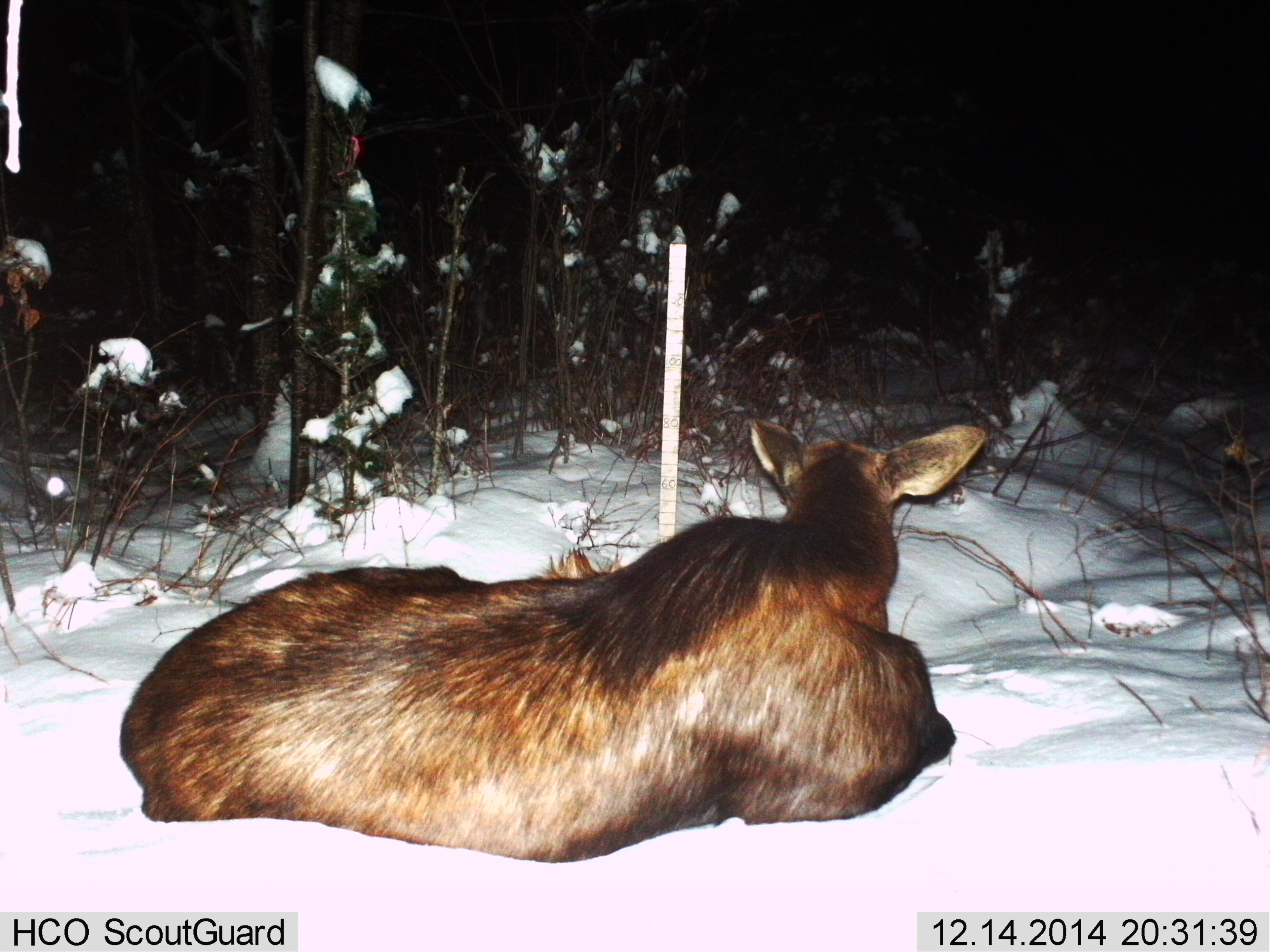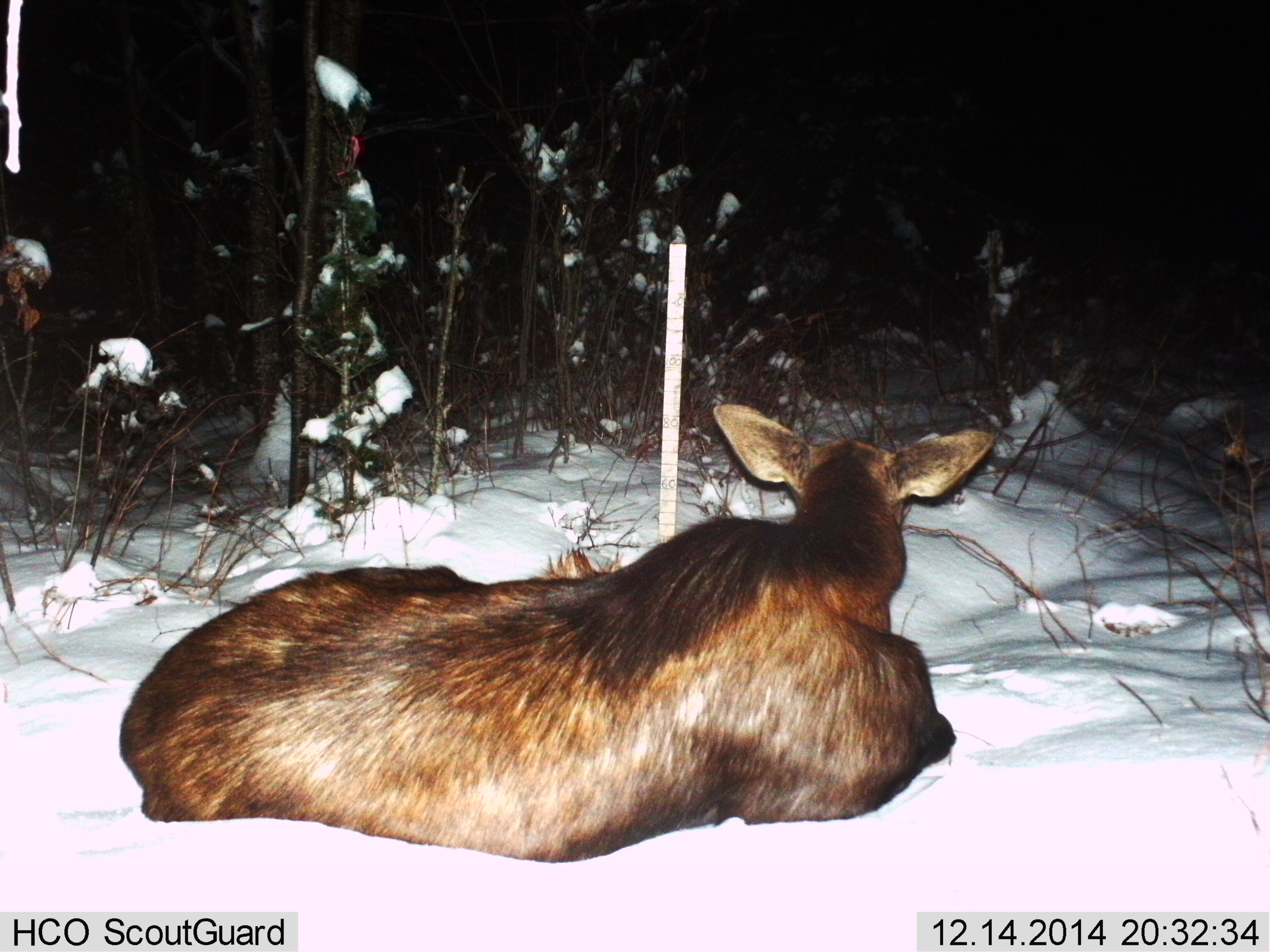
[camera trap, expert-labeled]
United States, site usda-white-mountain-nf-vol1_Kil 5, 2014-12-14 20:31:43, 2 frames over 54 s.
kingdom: Animalia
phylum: Chordata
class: Mammalia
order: Artiodactyla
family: Cervidae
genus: Alces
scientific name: Alces alces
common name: moose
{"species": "moose (Alces alces)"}